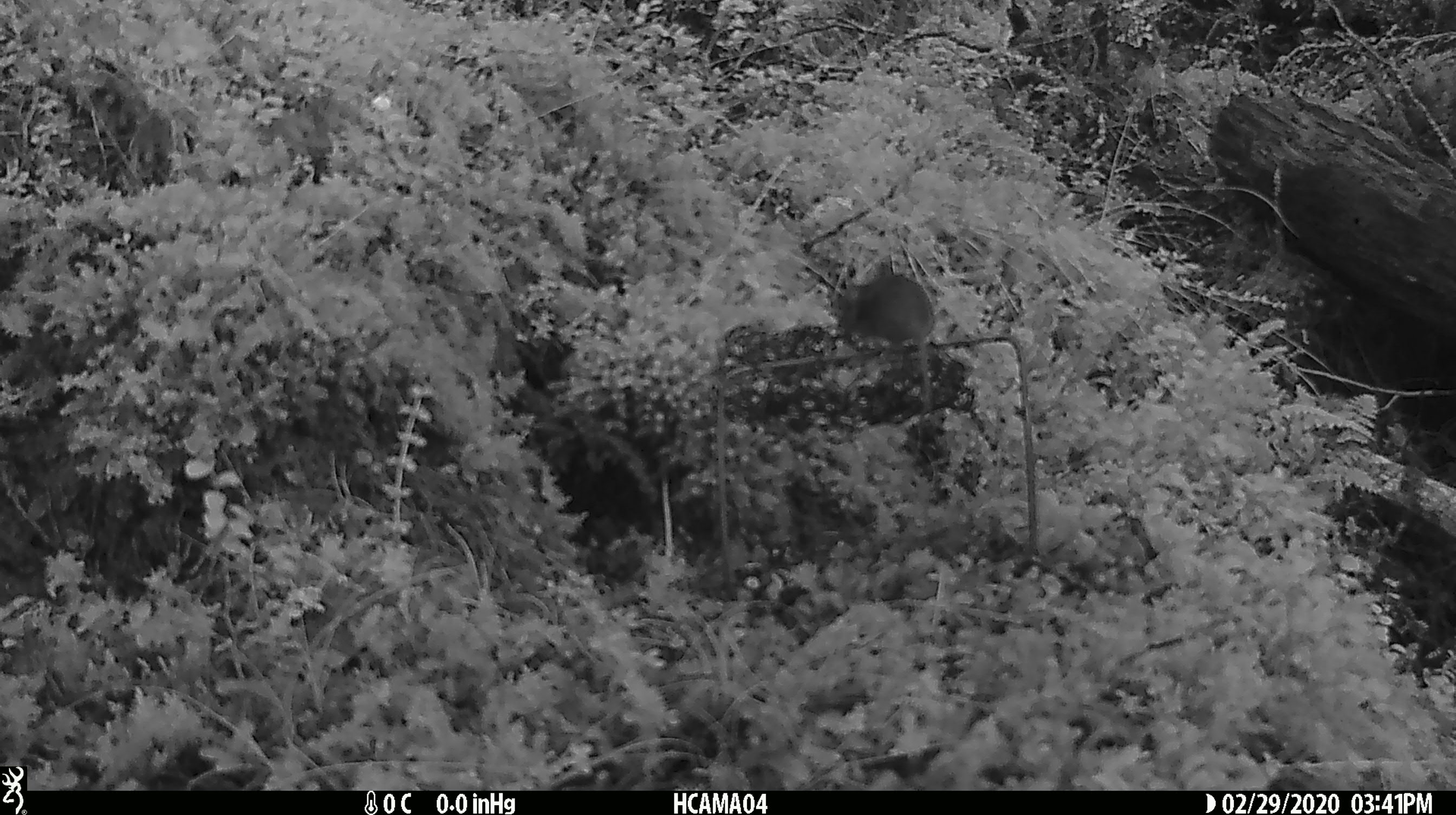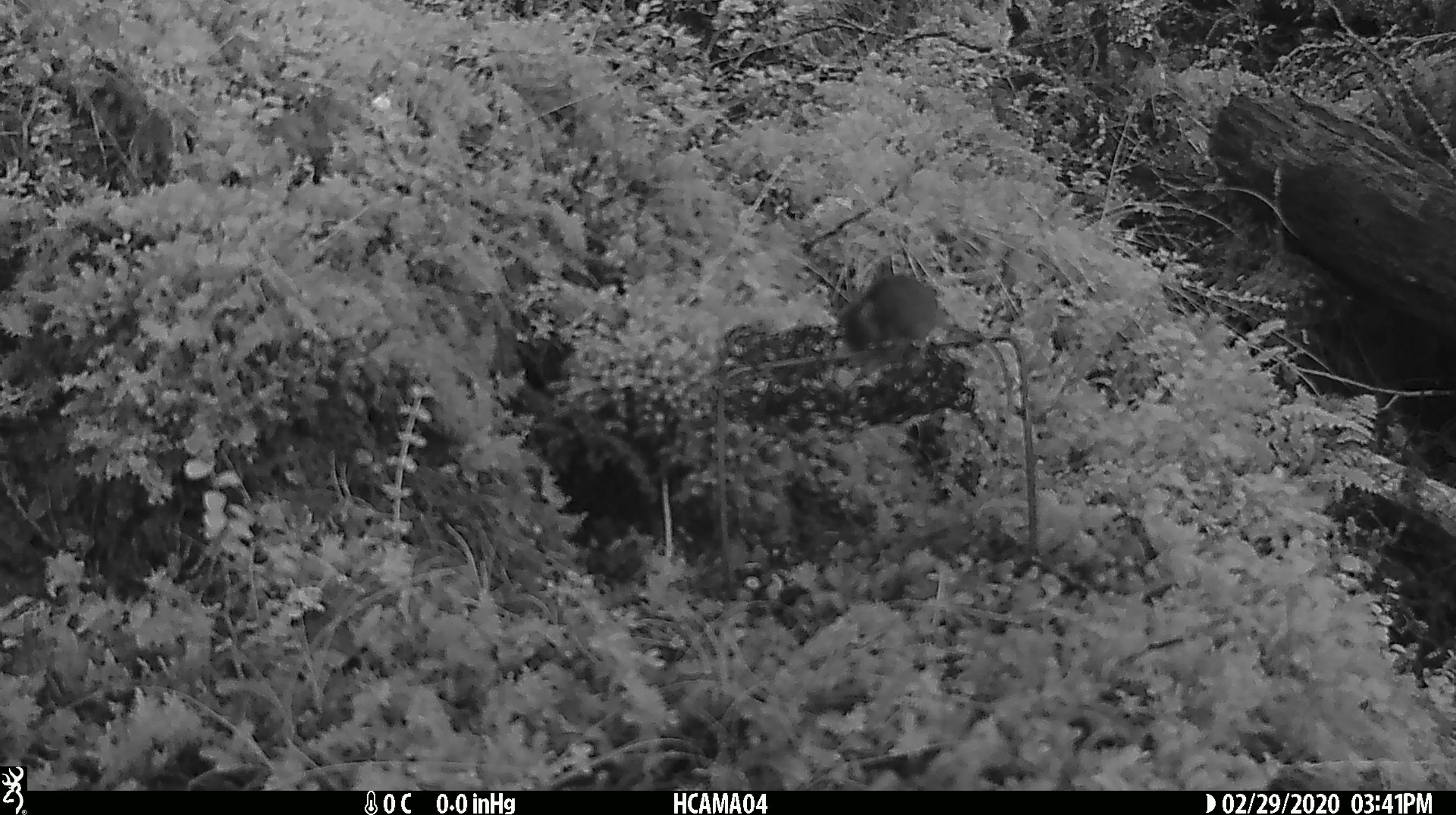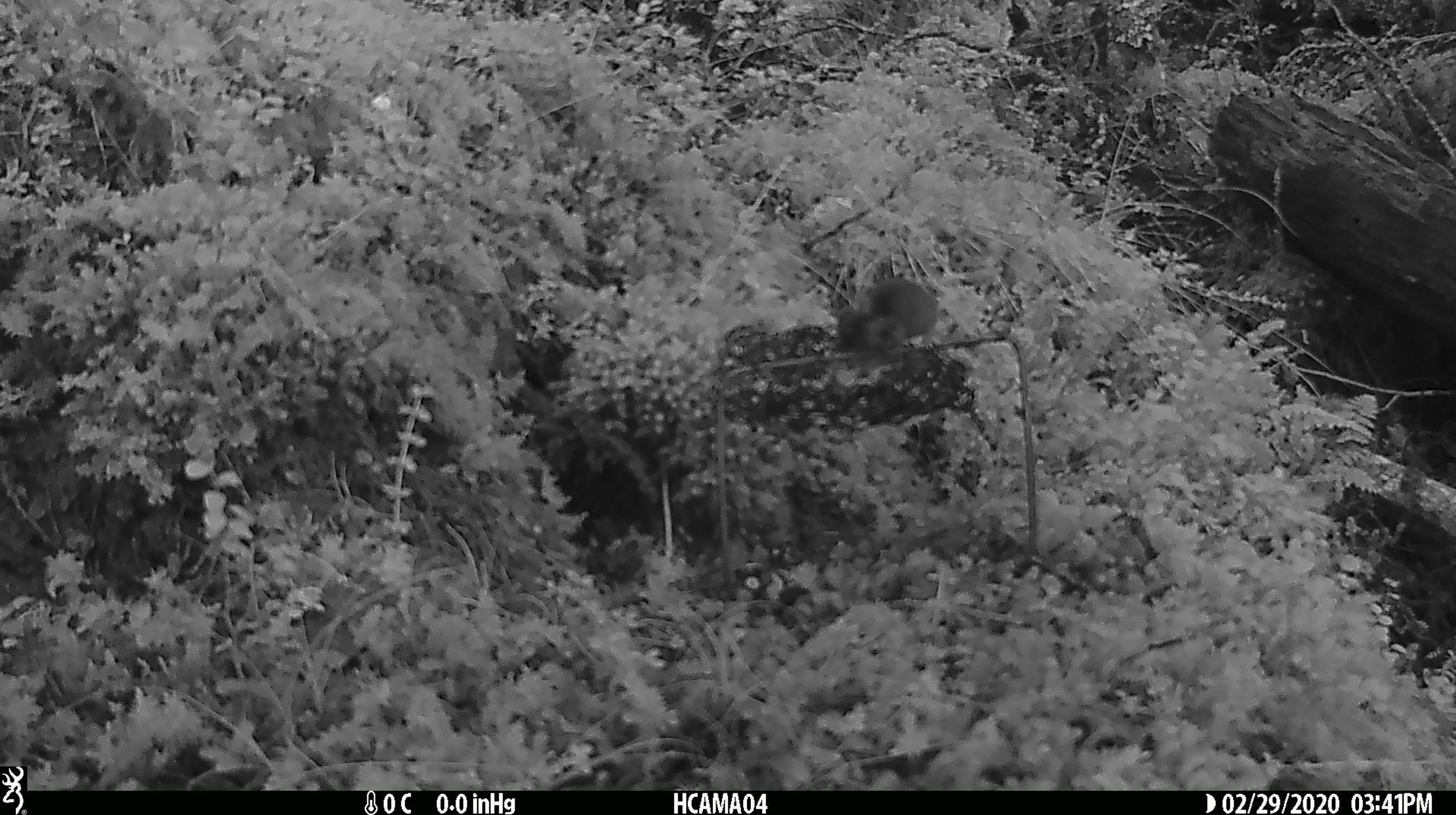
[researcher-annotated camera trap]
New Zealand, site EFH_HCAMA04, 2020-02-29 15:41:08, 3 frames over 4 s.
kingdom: Animalia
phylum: Chordata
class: Mammalia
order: Rodentia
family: Muridae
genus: Mus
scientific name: Mus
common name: mouse